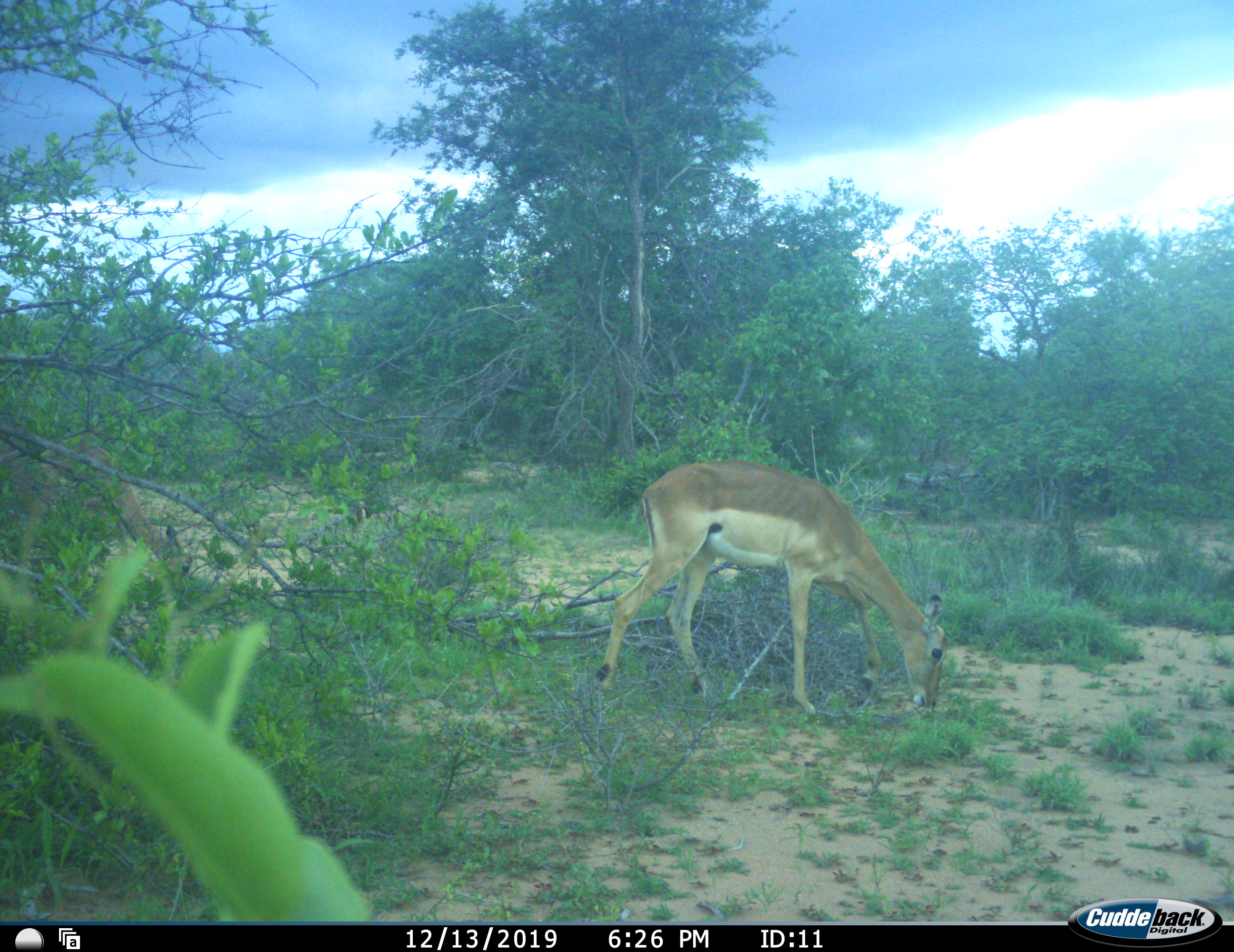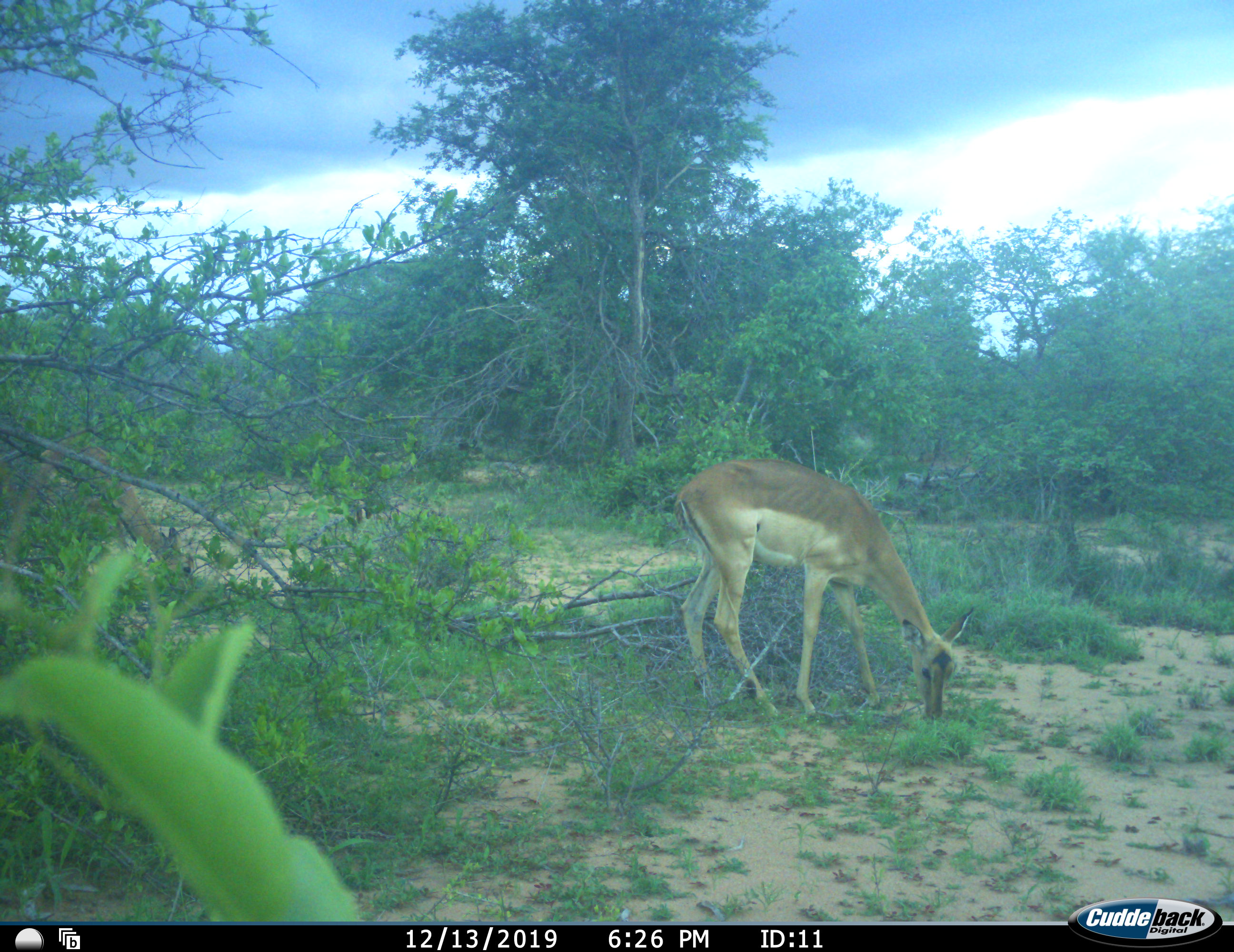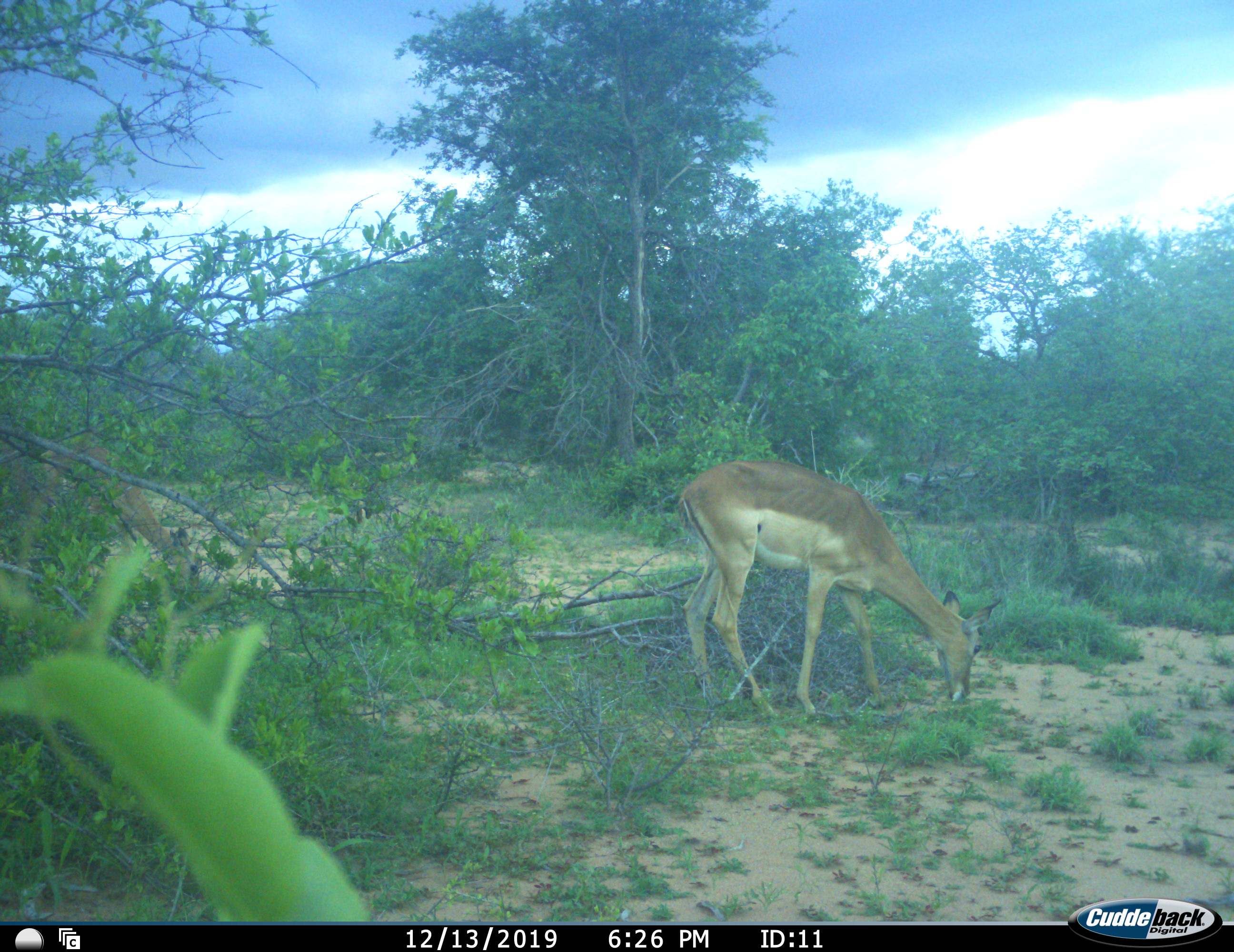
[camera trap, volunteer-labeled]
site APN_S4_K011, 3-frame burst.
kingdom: Animalia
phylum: Chordata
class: Mammalia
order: Artiodactyla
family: Bovidae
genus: Aepyceros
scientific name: Aepyceros melampus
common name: impala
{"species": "impala (Aepyceros melampus)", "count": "2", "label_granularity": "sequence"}